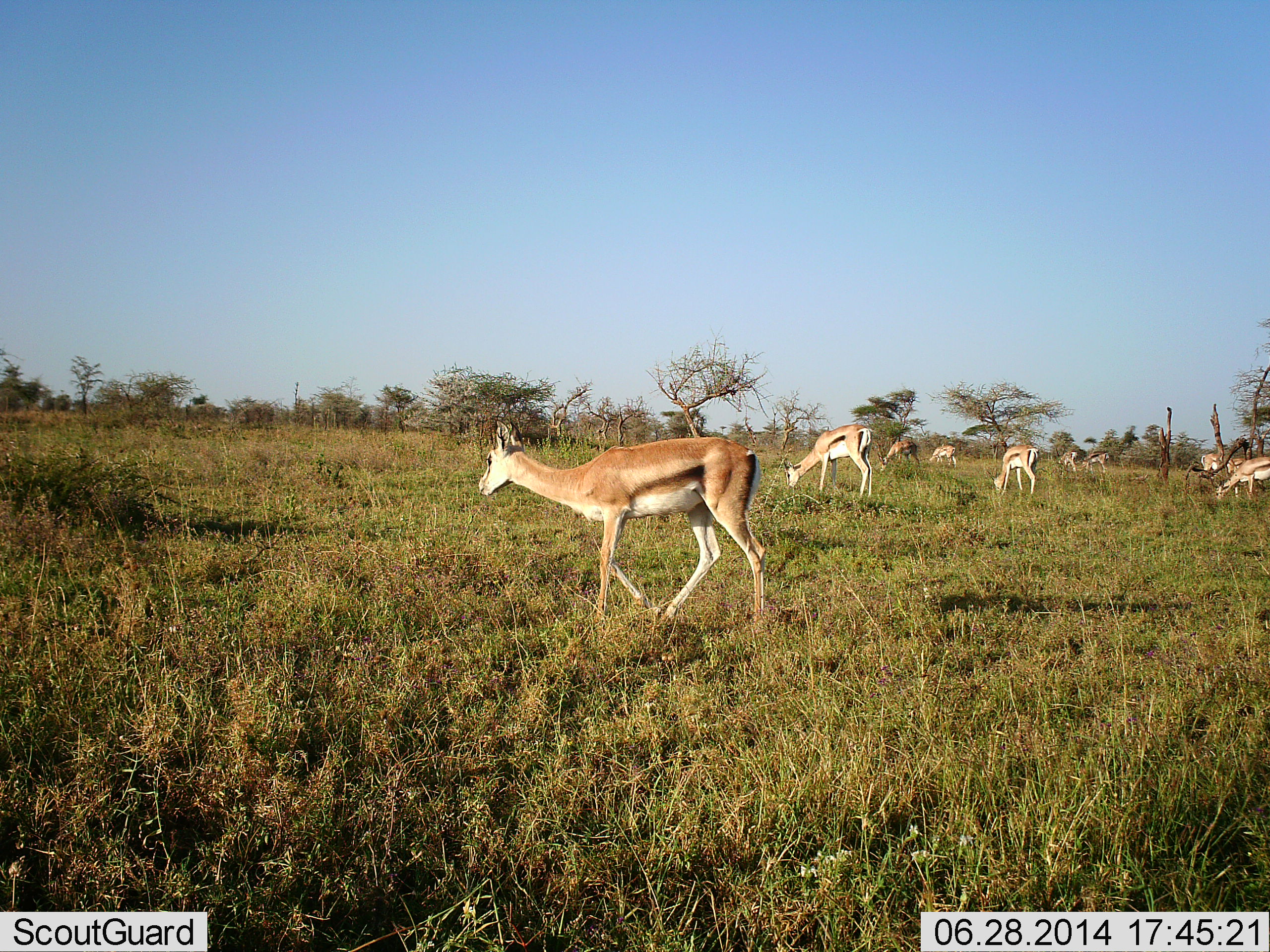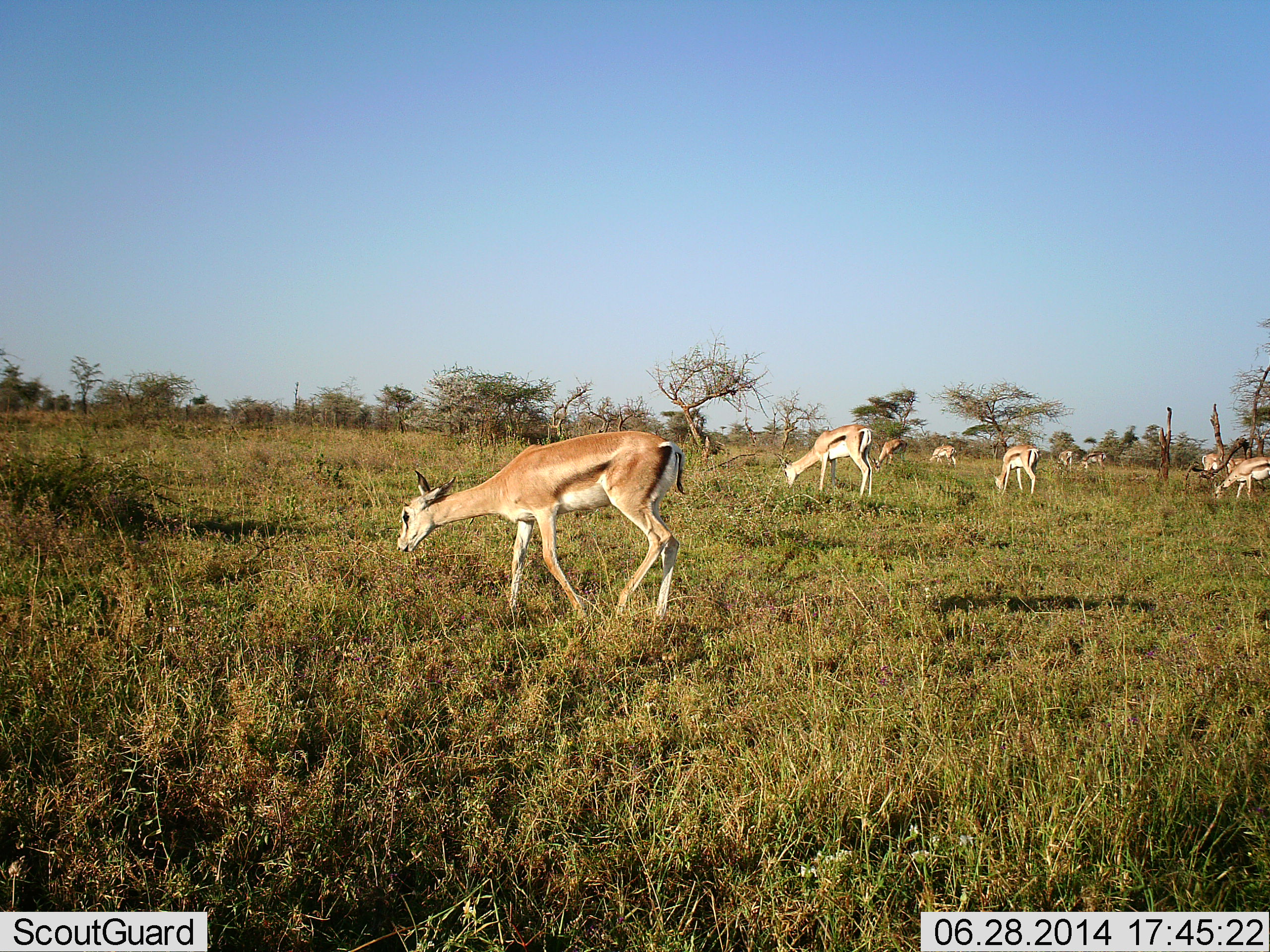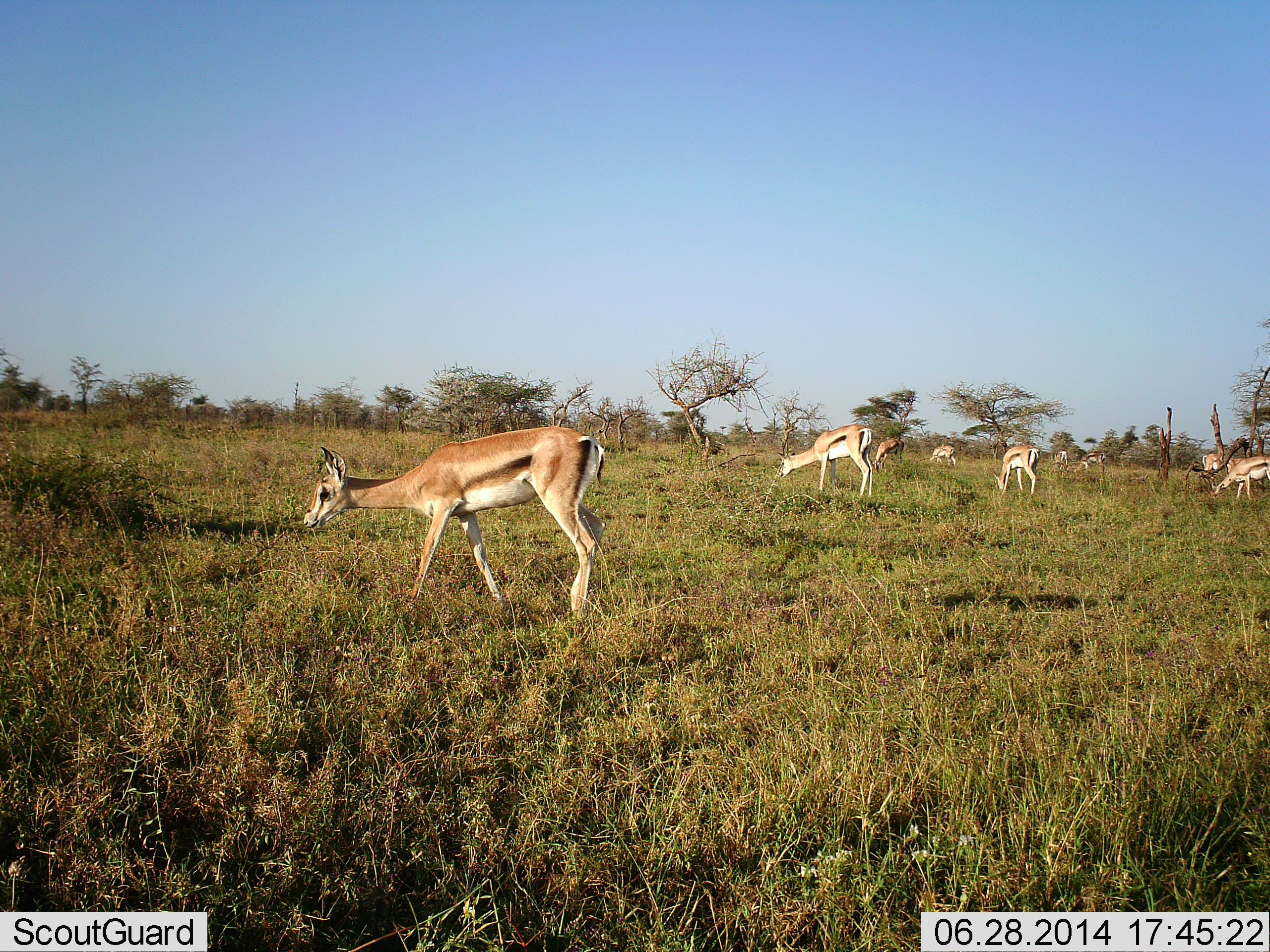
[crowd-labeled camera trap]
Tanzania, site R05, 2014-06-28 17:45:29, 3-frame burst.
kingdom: Animalia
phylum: Chordata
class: Mammalia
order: Artiodactyla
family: Bovidae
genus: Eudorcas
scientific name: Eudorcas thomsonii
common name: thomson's gazelle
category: gazellethomsons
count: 10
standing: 45%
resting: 0%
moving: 36%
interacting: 0%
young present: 0%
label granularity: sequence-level